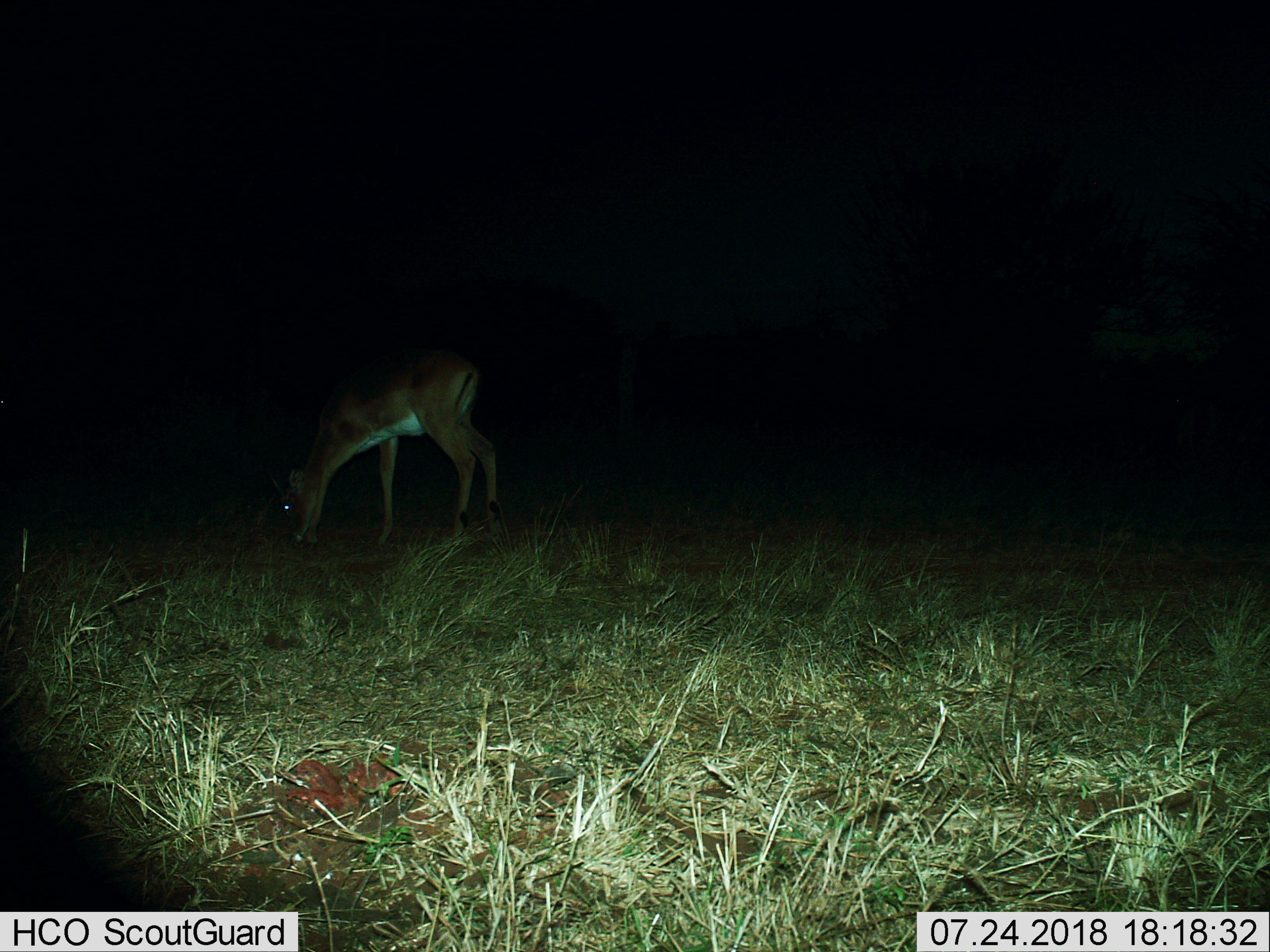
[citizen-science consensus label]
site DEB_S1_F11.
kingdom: Animalia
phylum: Chordata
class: Mammalia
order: Artiodactyla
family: Bovidae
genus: Aepyceros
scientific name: Aepyceros melampus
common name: impala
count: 1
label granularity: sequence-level